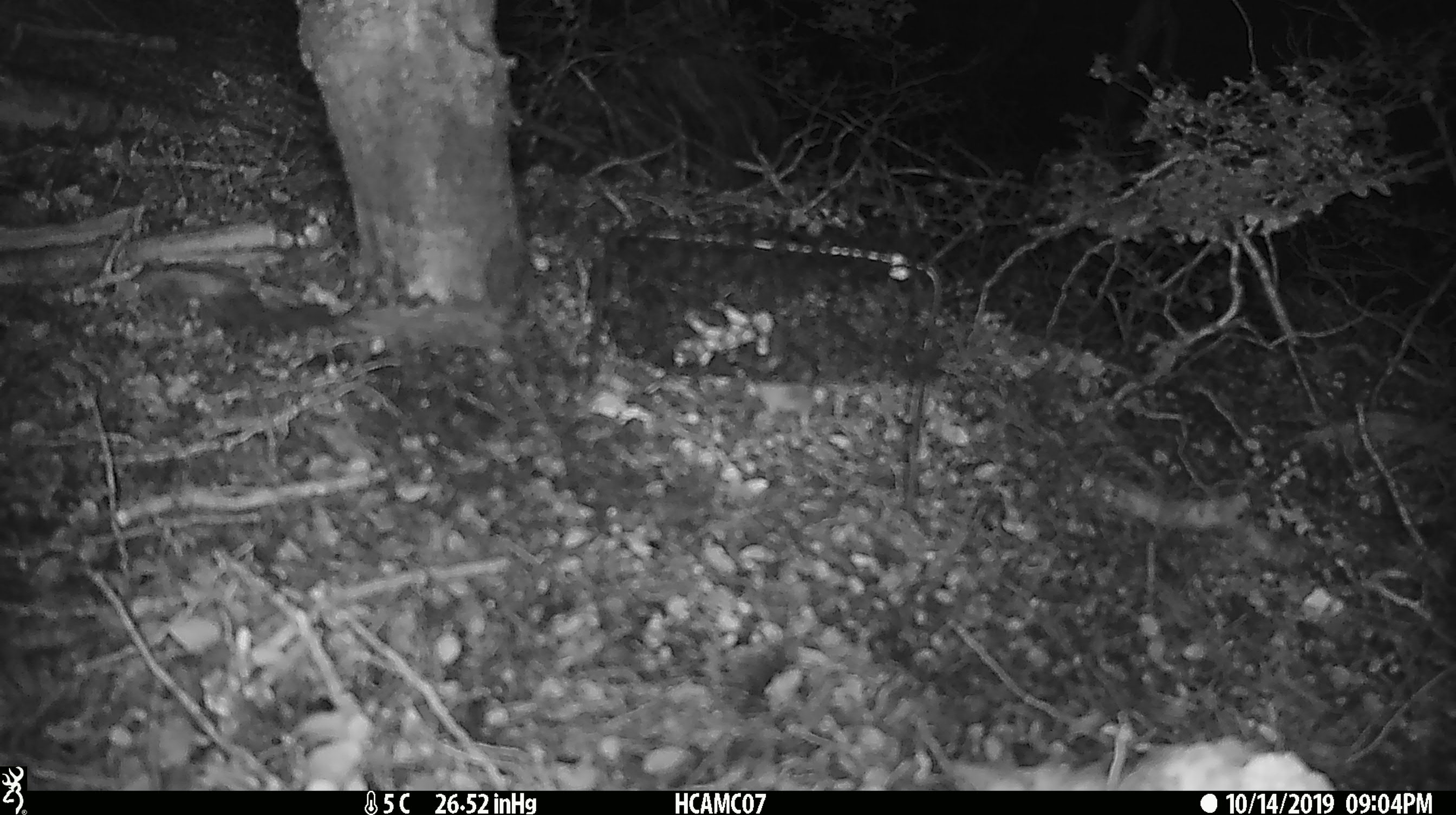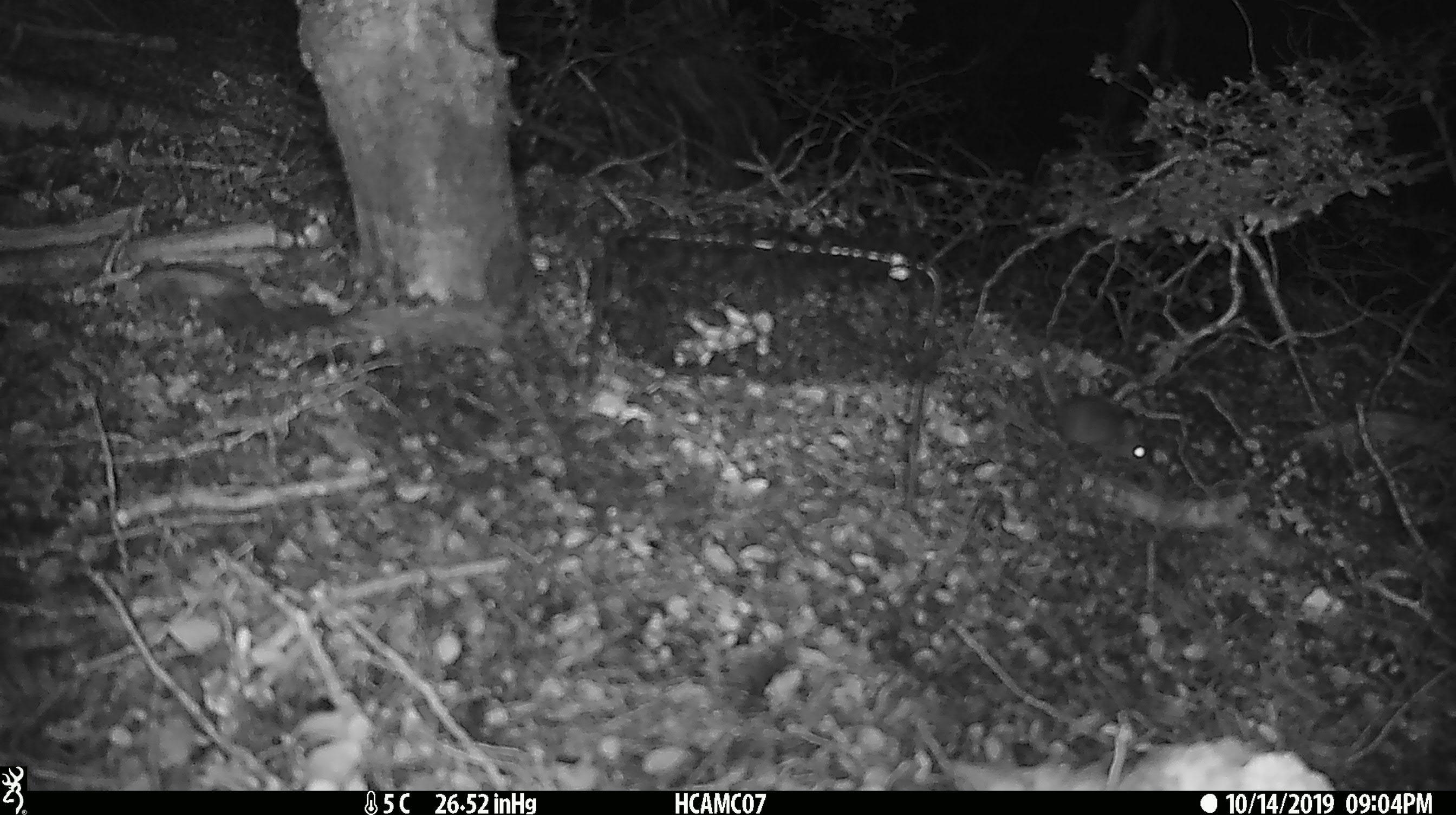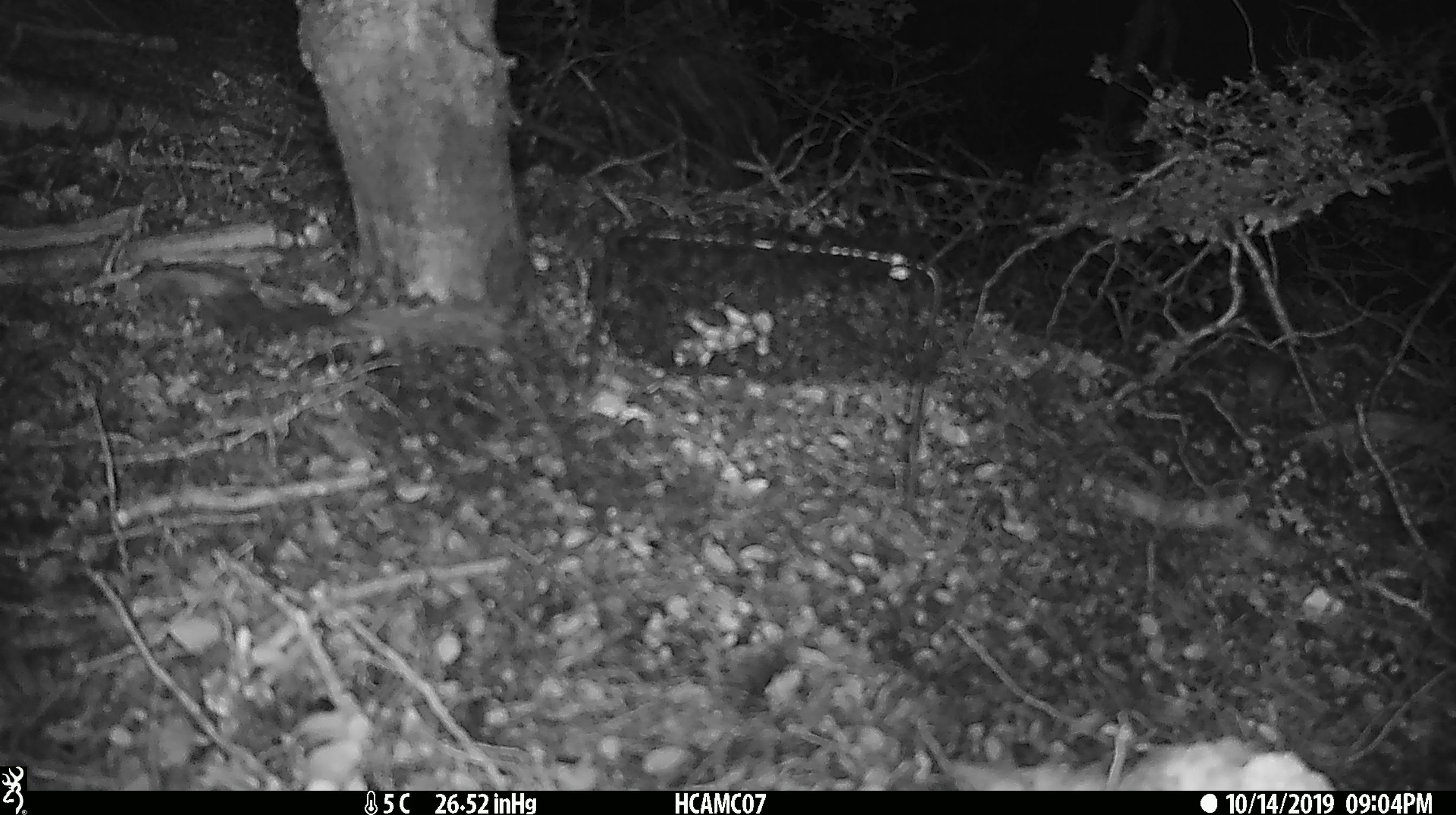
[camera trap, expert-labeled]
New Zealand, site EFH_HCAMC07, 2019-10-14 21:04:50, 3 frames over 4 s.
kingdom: Animalia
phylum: Chordata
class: Mammalia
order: Rodentia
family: Muridae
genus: Mus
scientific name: Mus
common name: mouse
Mouse (Mus).